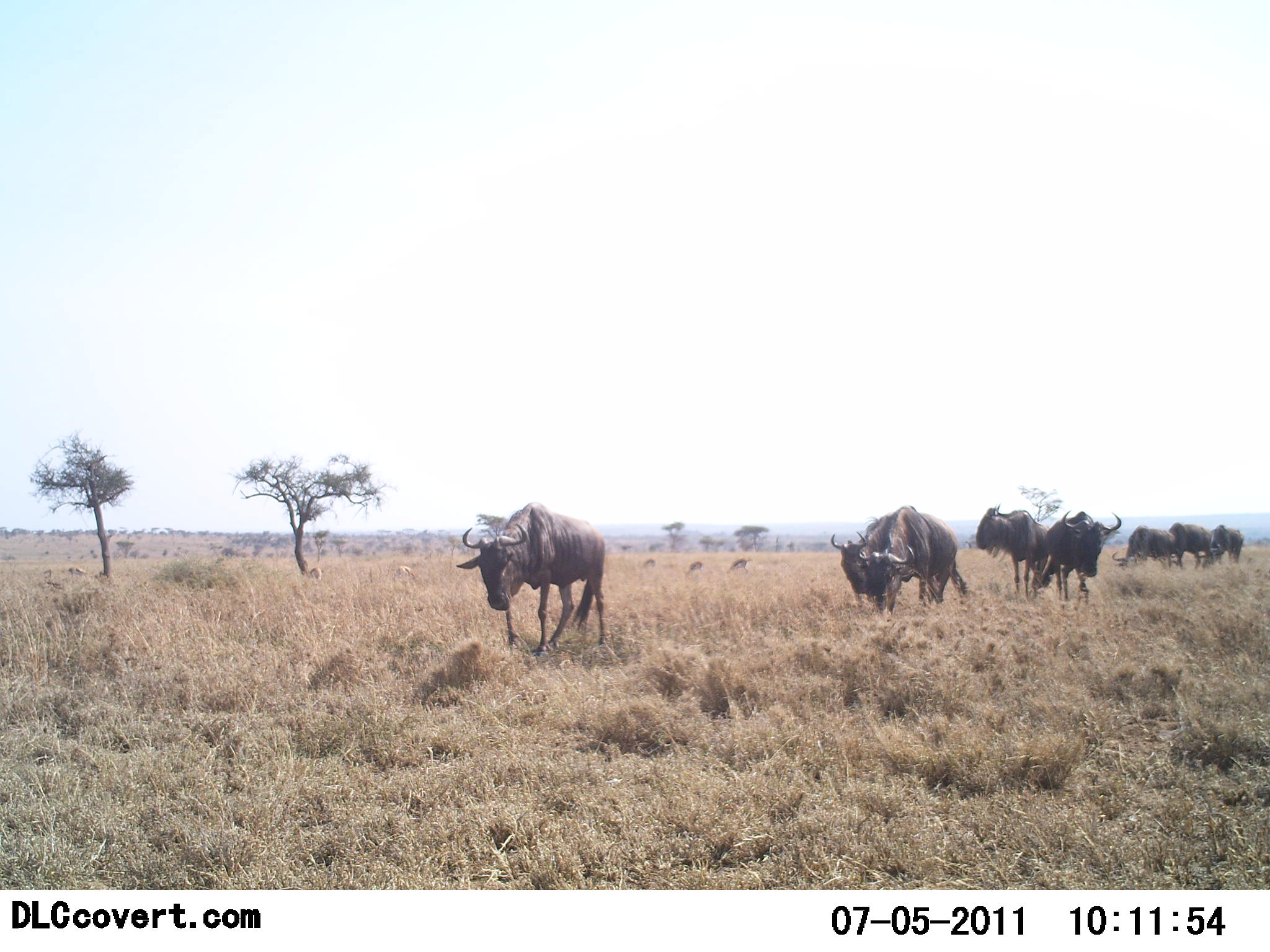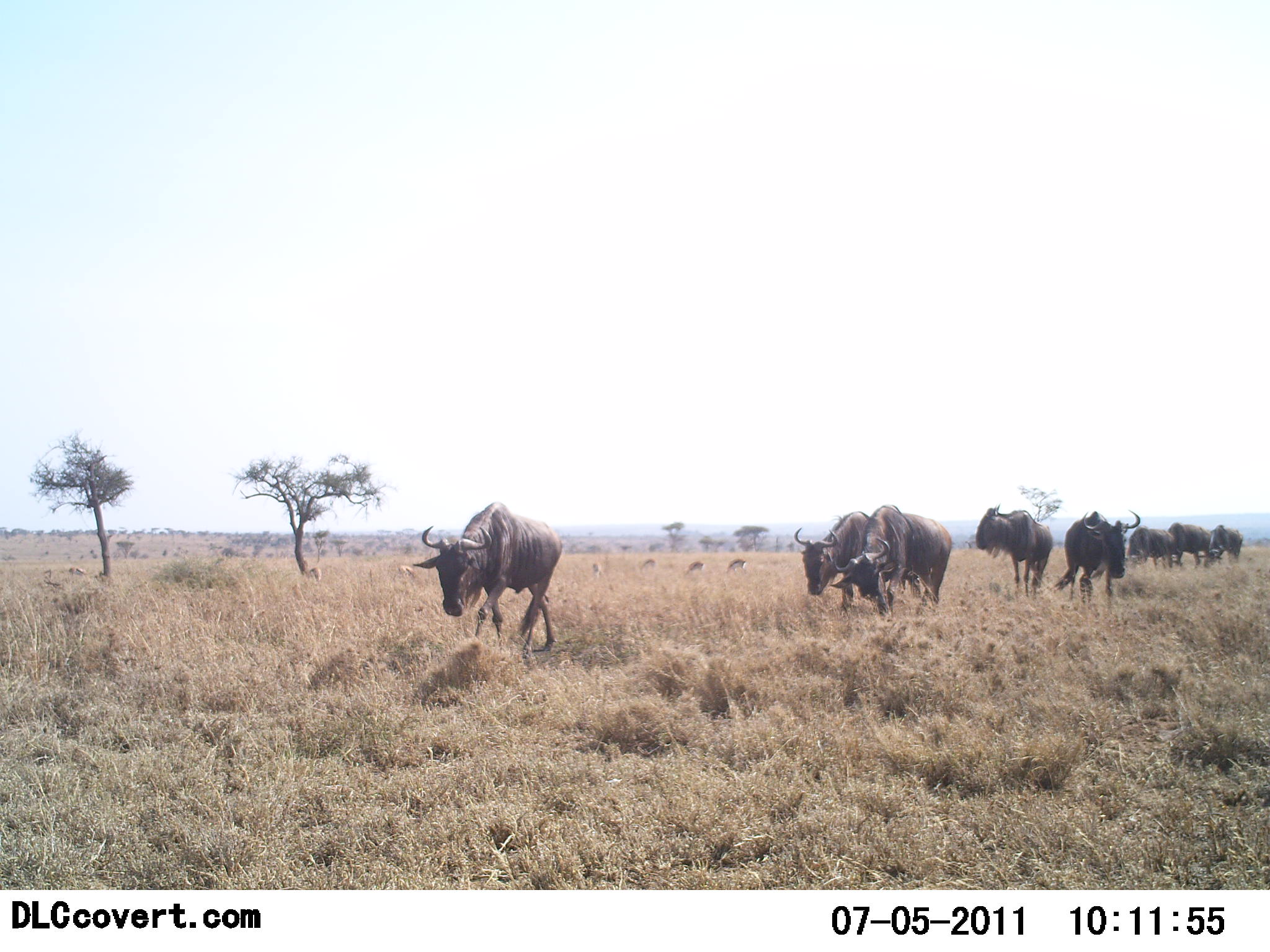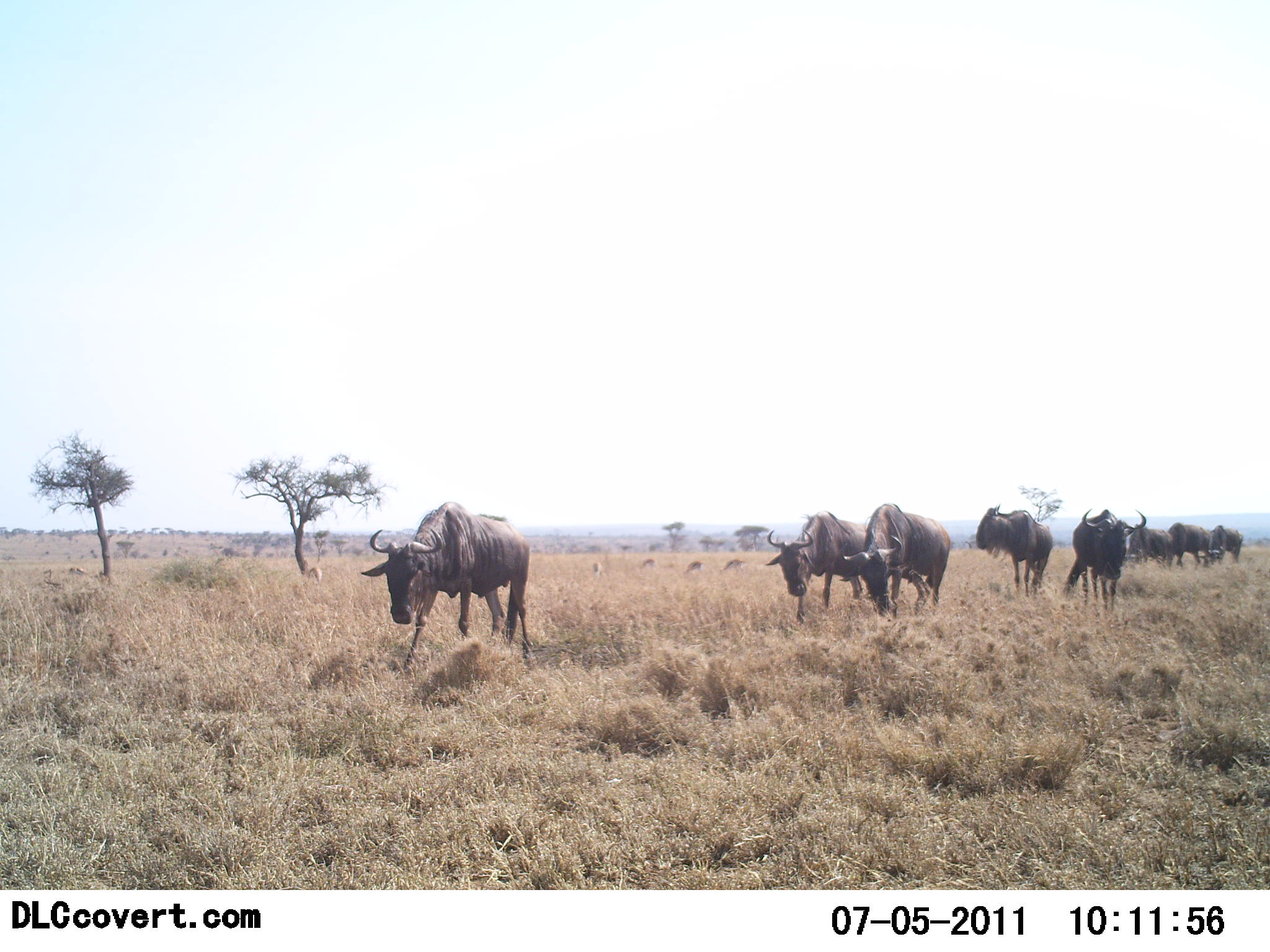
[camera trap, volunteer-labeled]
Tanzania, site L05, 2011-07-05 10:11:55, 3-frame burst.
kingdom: Animalia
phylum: Chordata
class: Mammalia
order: Artiodactyla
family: Bovidae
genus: Connochaetes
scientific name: Connochaetes taurinus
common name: blue wildebeest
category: wildebeest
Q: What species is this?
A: Wildebeest (blue wildebeest) (Connochaetes taurinus).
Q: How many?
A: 8.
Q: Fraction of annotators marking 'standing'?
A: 45%.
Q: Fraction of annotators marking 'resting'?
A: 0%.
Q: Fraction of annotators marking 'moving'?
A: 82%.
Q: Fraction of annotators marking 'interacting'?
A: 0%.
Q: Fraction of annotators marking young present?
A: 0%.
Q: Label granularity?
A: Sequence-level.